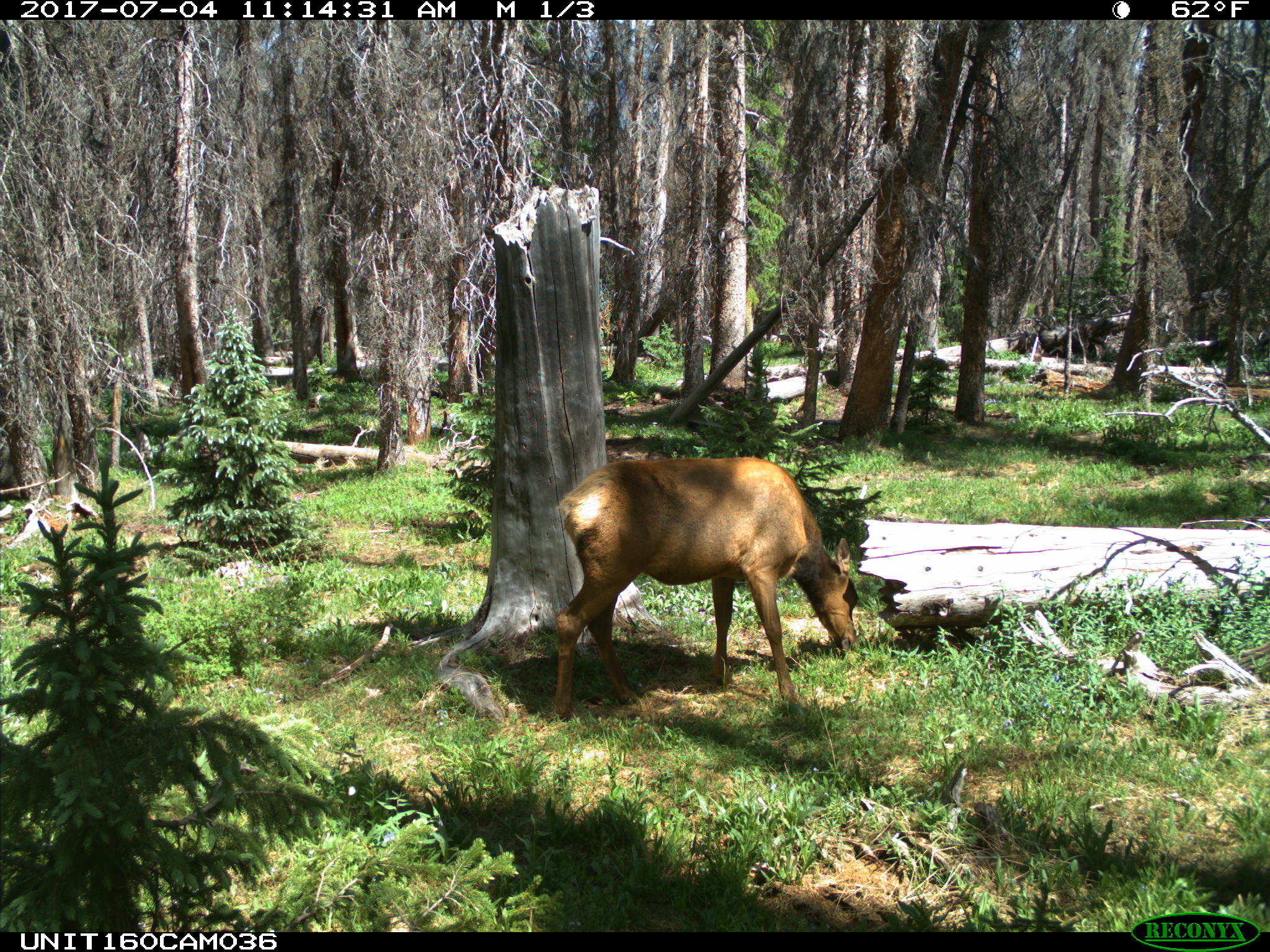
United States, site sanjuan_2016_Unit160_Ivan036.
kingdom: Animalia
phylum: Chordata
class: Mammalia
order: Artiodactyla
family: Cervidae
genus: Cervus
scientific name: Cervus elaphus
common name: red deer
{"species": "Cervus elaphus (red deer)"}